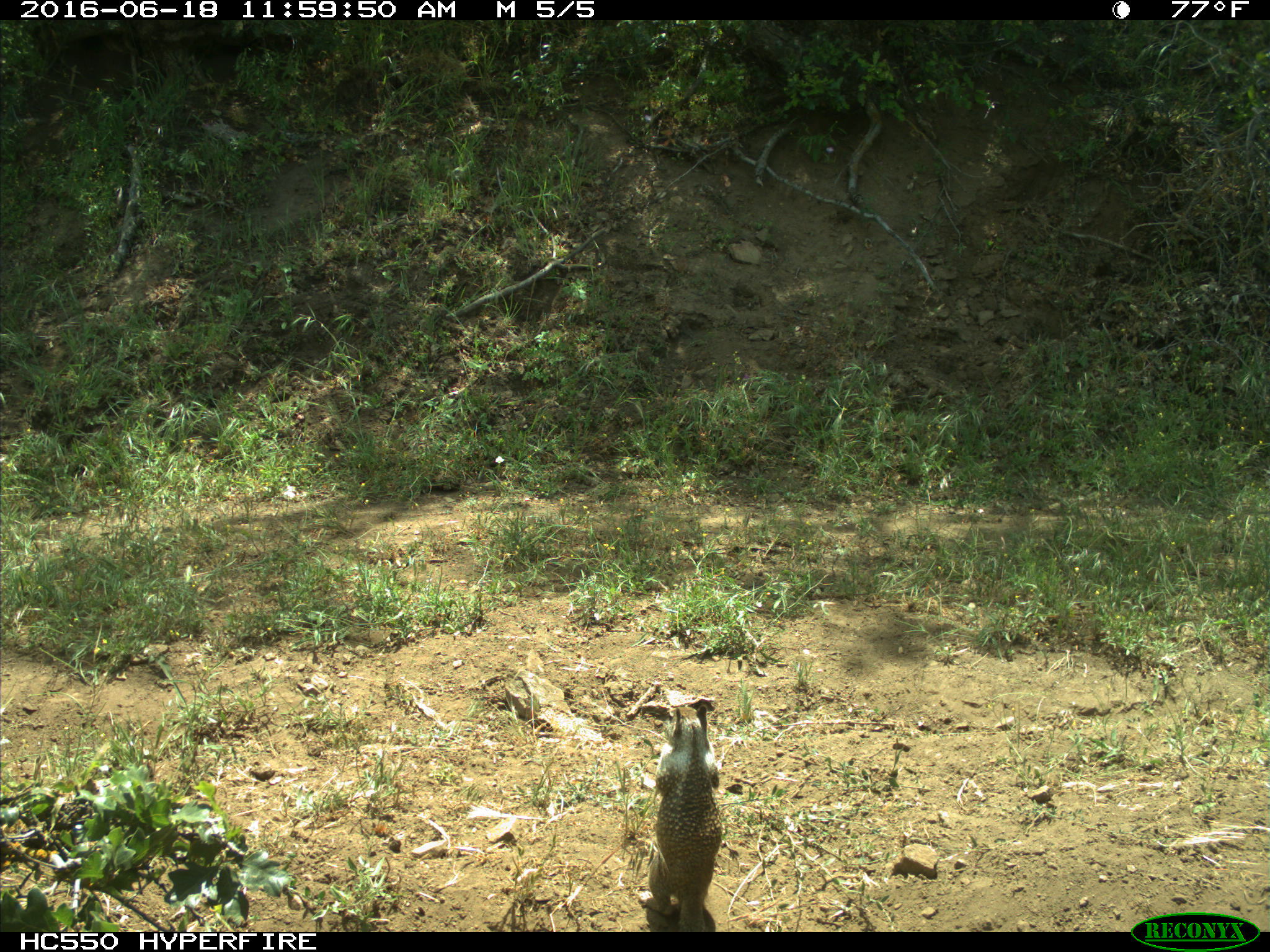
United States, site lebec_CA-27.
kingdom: Animalia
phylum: Chordata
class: Mammalia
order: Rodentia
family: Sciuridae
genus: Otospermophilus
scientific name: Otospermophilus beecheyi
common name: california ground squirrel